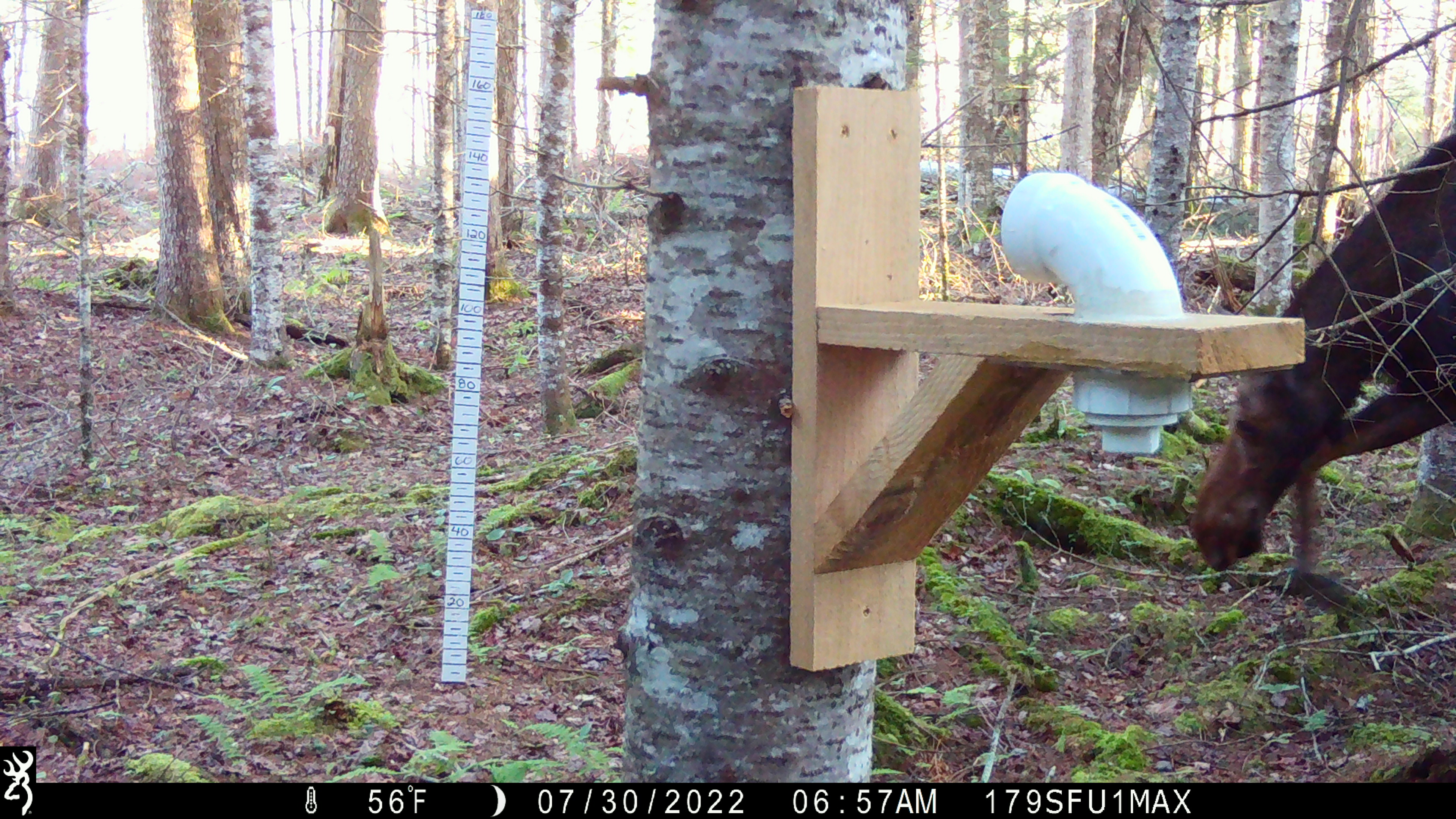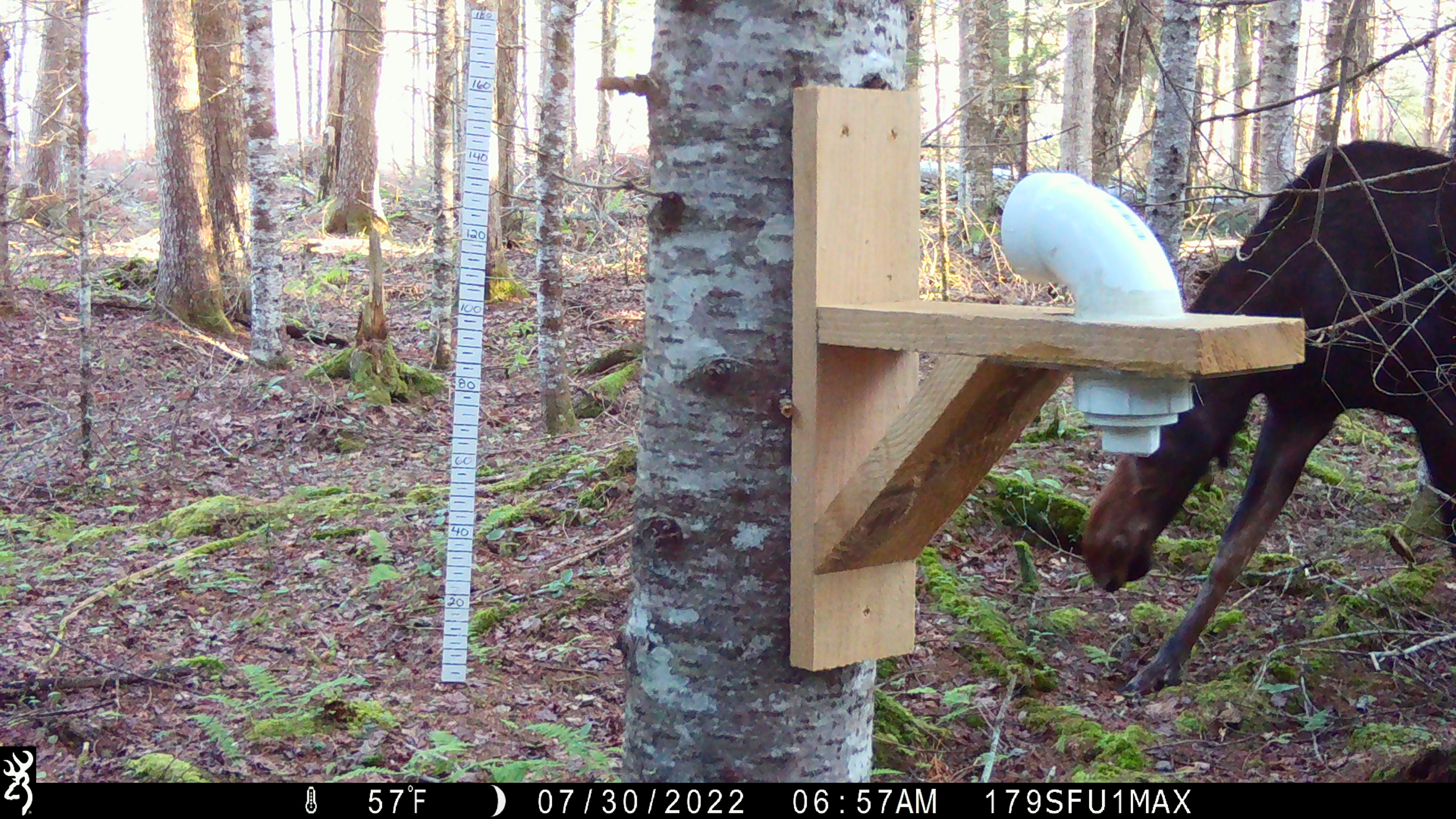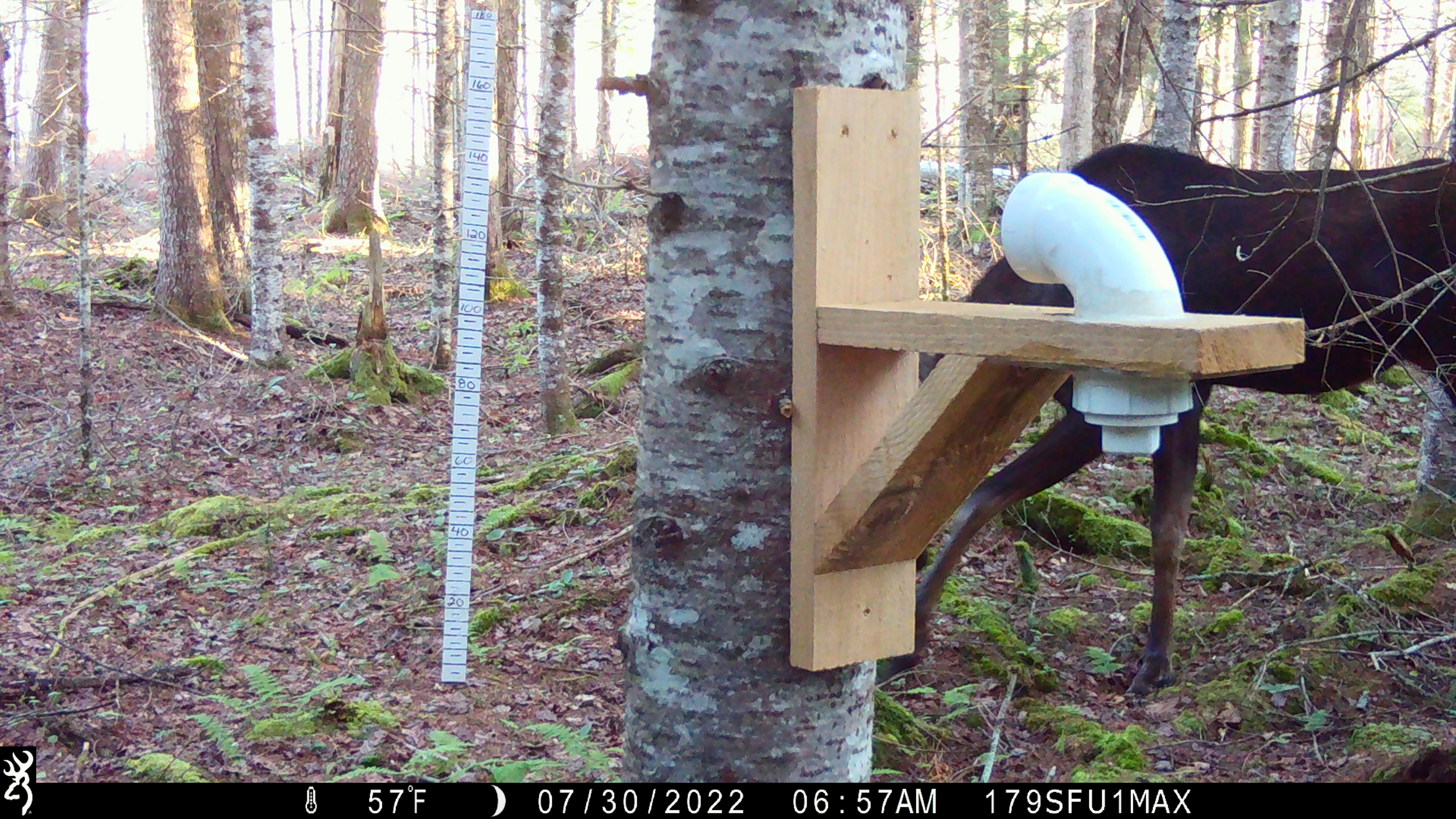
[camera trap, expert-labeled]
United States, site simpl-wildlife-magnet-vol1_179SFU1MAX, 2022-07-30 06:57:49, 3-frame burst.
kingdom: Animalia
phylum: Chordata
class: Mammalia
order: Artiodactyla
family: Cervidae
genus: Alces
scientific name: Alces alces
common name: moose